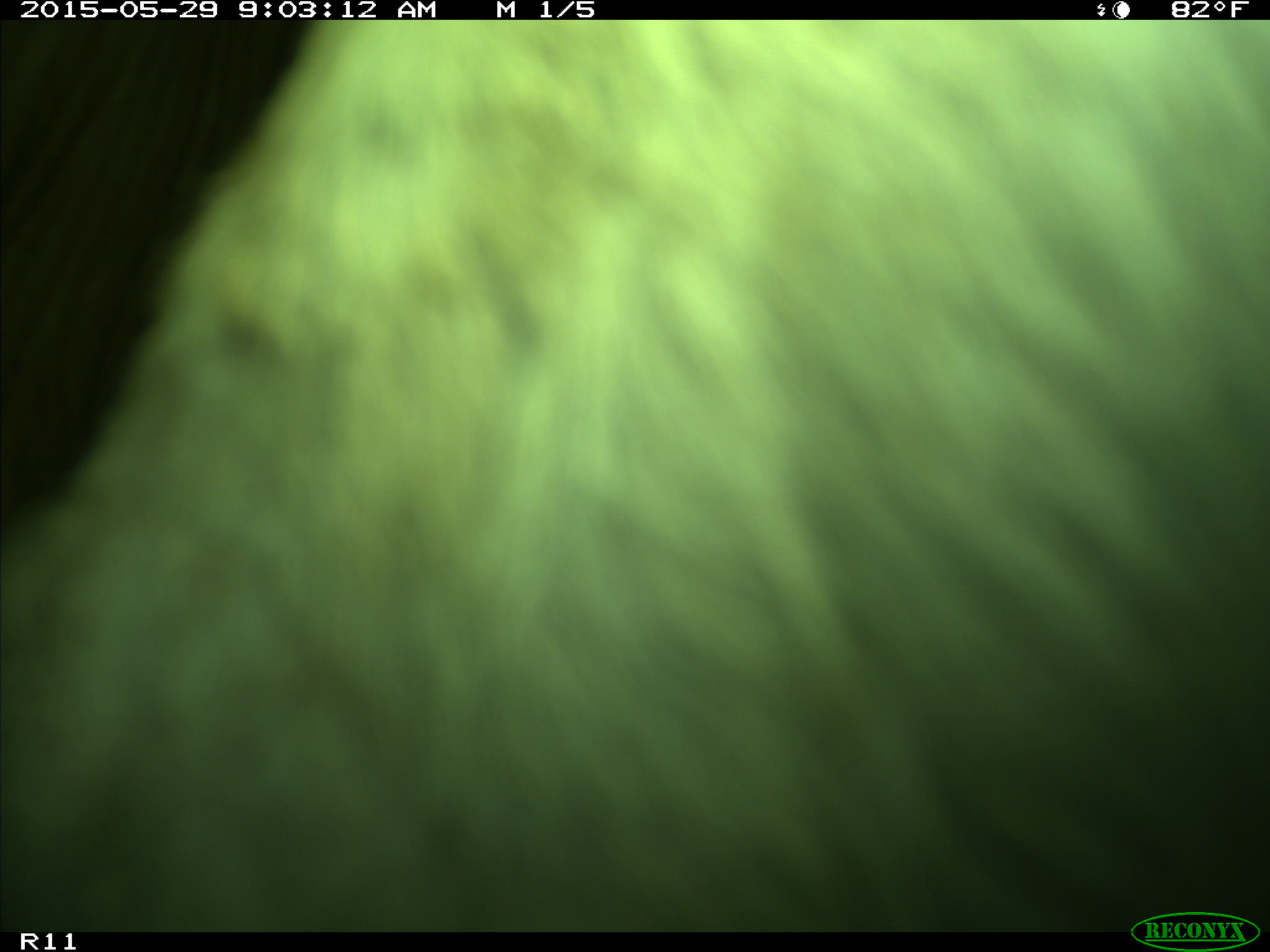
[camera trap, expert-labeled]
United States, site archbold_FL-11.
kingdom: Animalia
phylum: Chordata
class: Mammalia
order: Artiodactyla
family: Bovidae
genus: Bos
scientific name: Bos taurus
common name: domestic cow